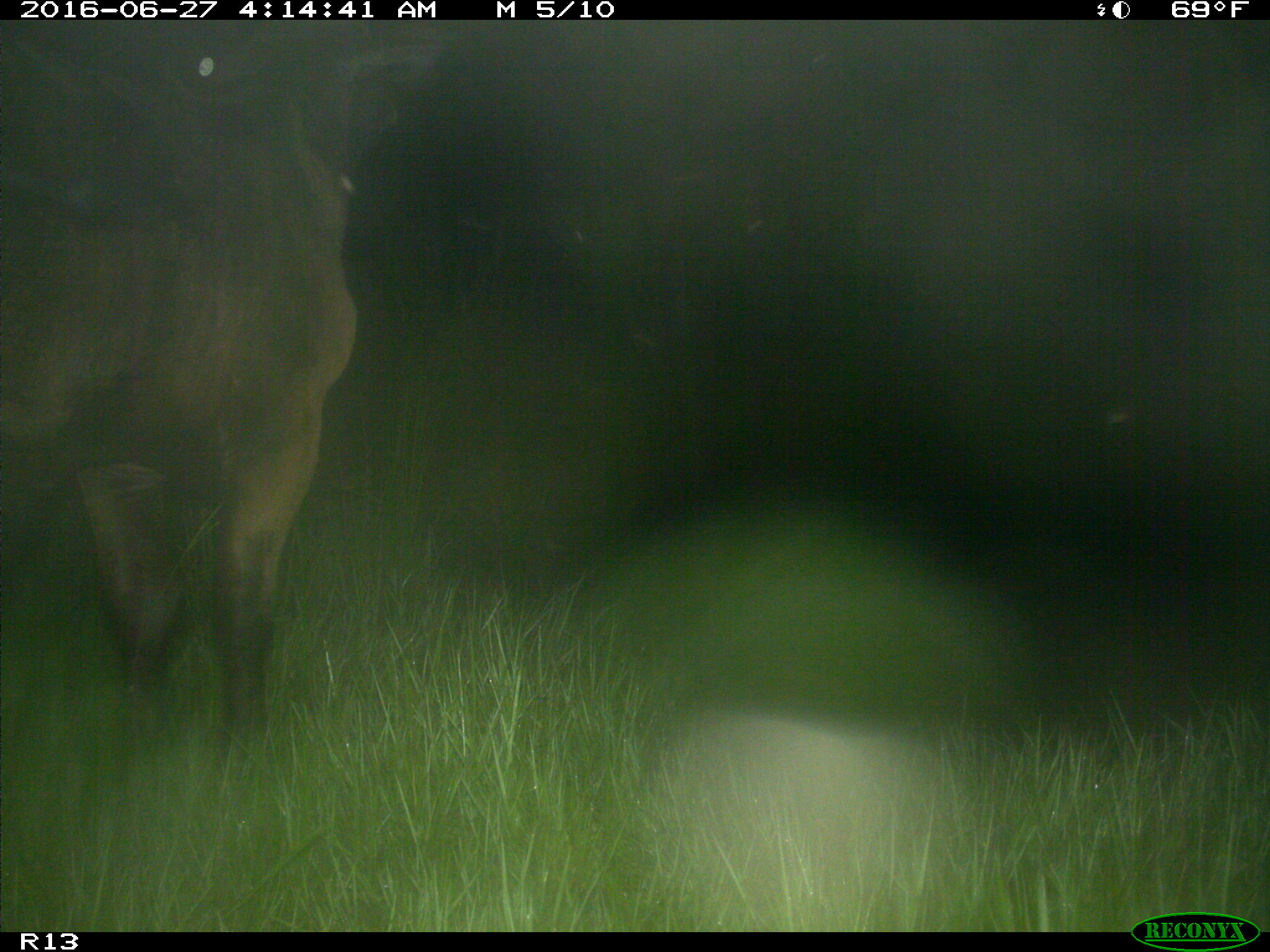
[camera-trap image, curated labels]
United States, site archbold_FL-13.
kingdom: Animalia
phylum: Chordata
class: Mammalia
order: Artiodactyla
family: Bovidae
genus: Bos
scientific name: Bos taurus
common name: domestic cow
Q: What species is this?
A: Bos taurus (domestic cow).